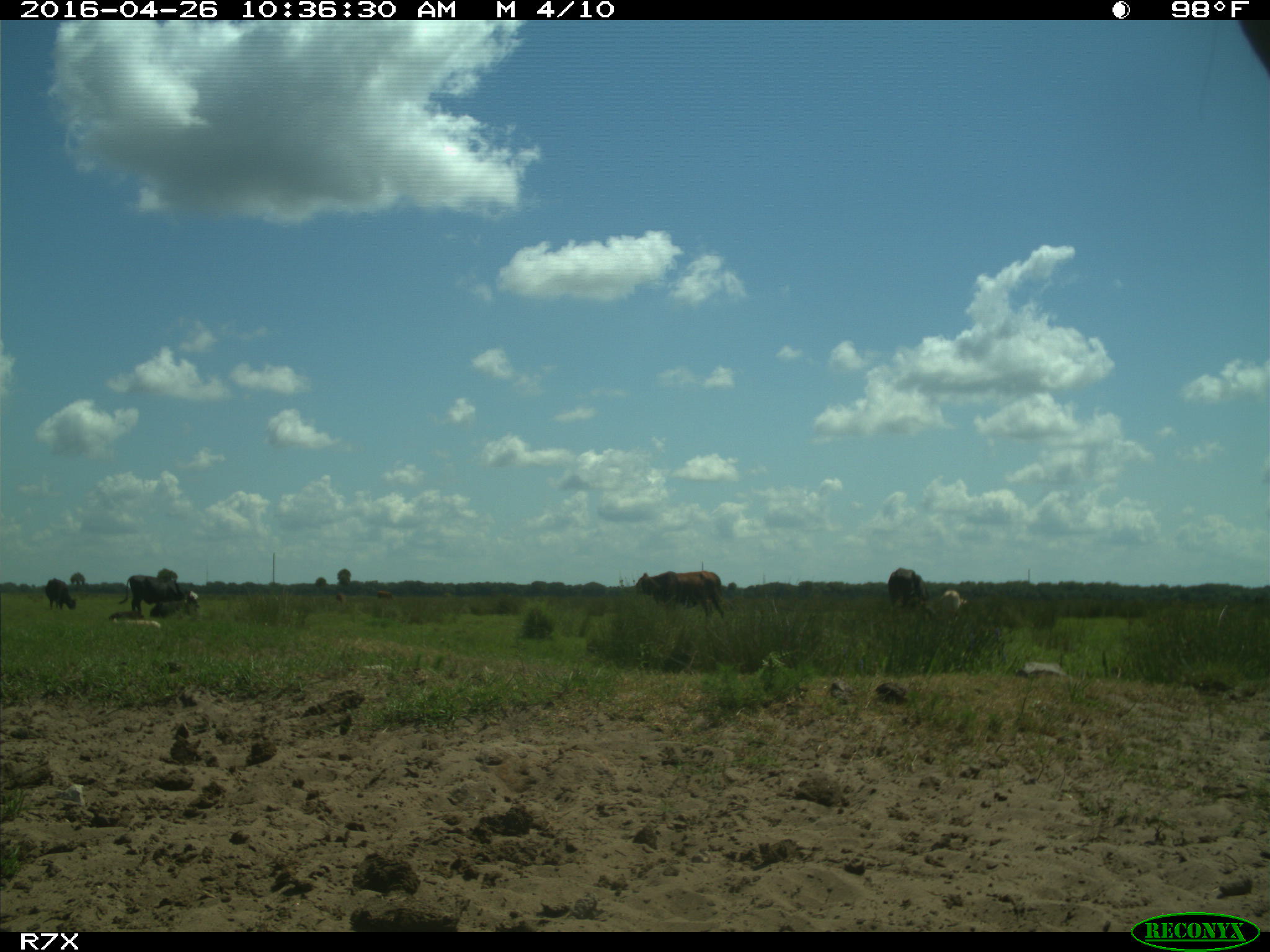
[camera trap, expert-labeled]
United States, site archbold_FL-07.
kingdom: Animalia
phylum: Chordata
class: Mammalia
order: Artiodactyla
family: Bovidae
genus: Bos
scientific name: Bos taurus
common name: domestic cow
Bos taurus (domestic cow).